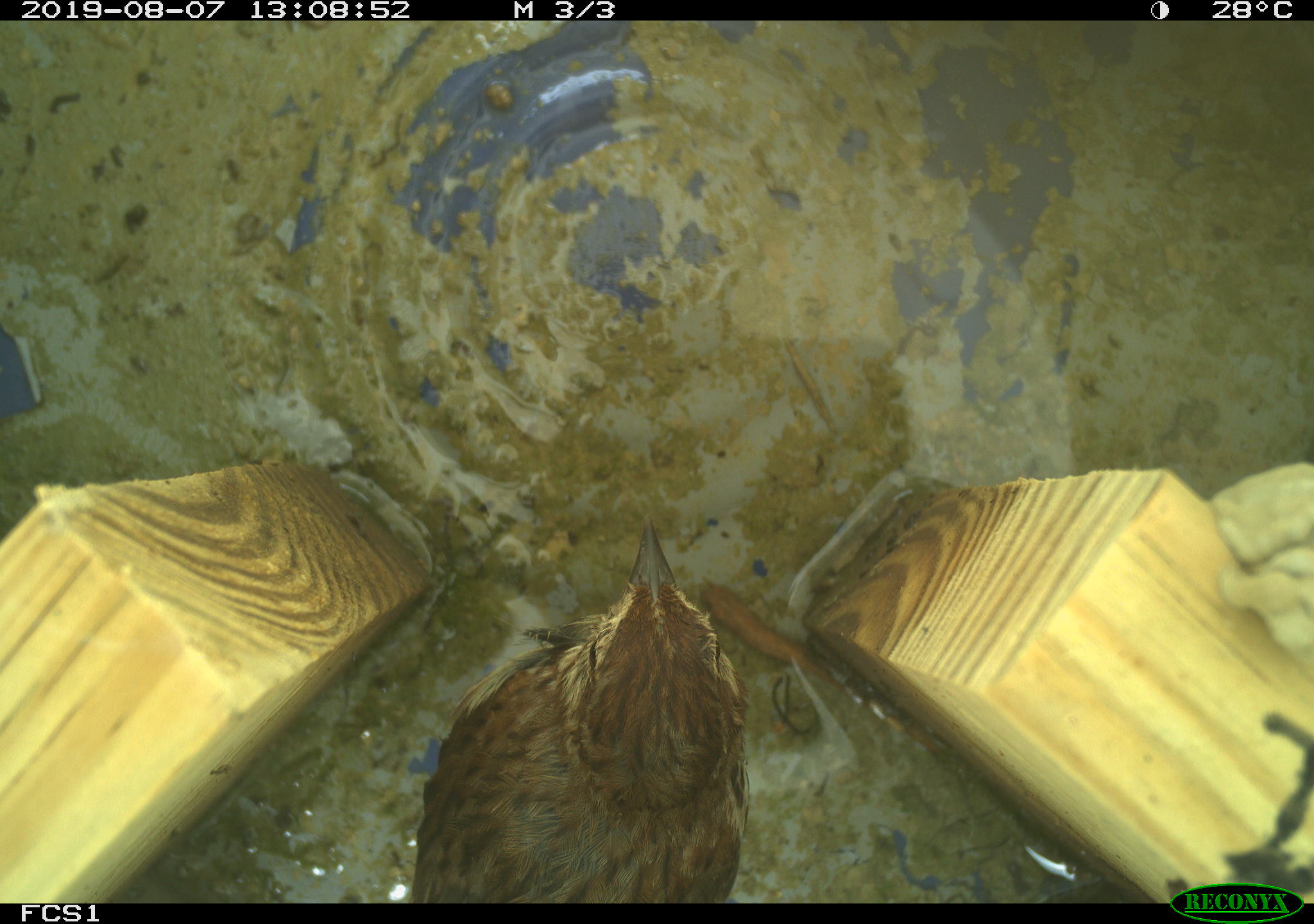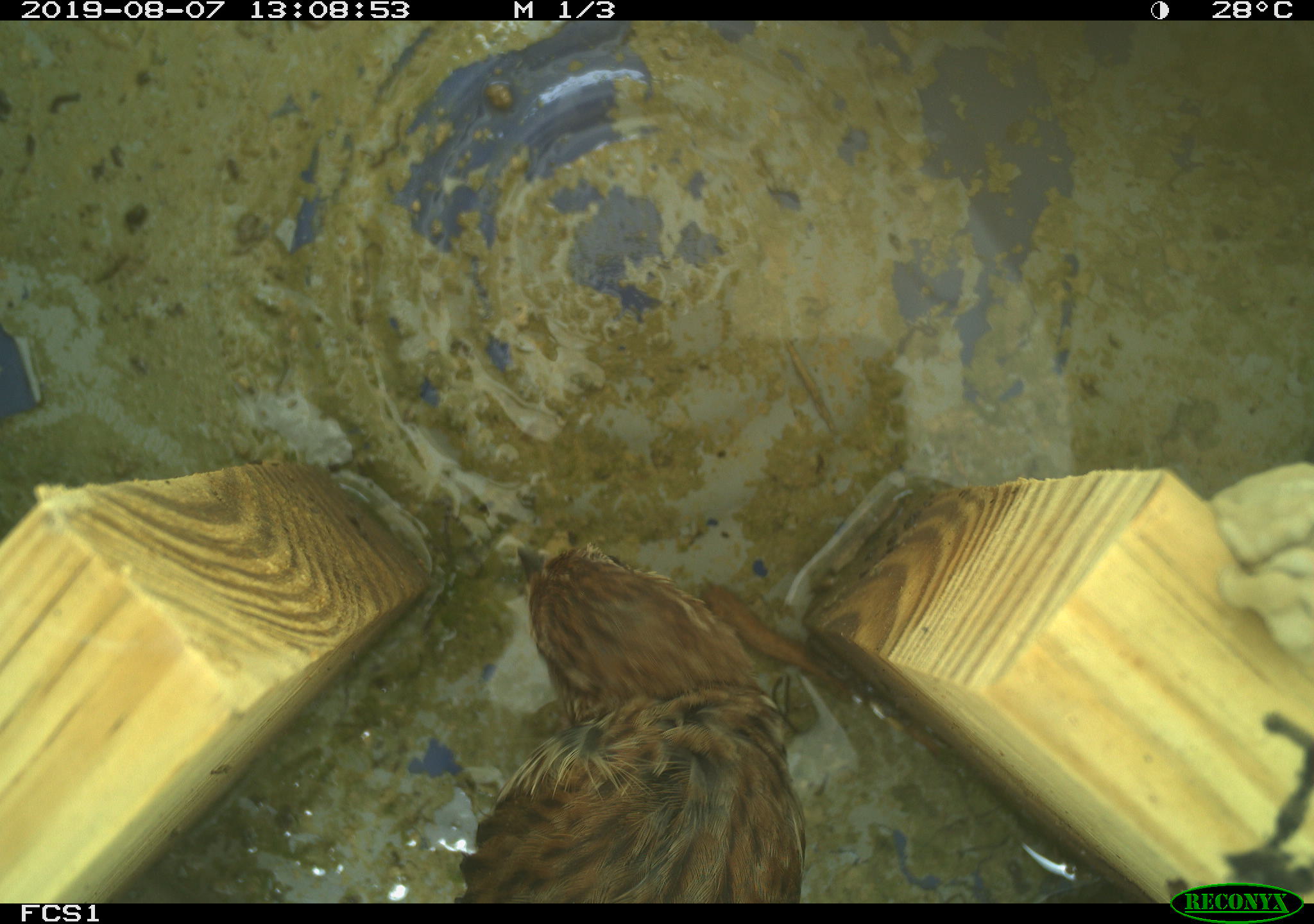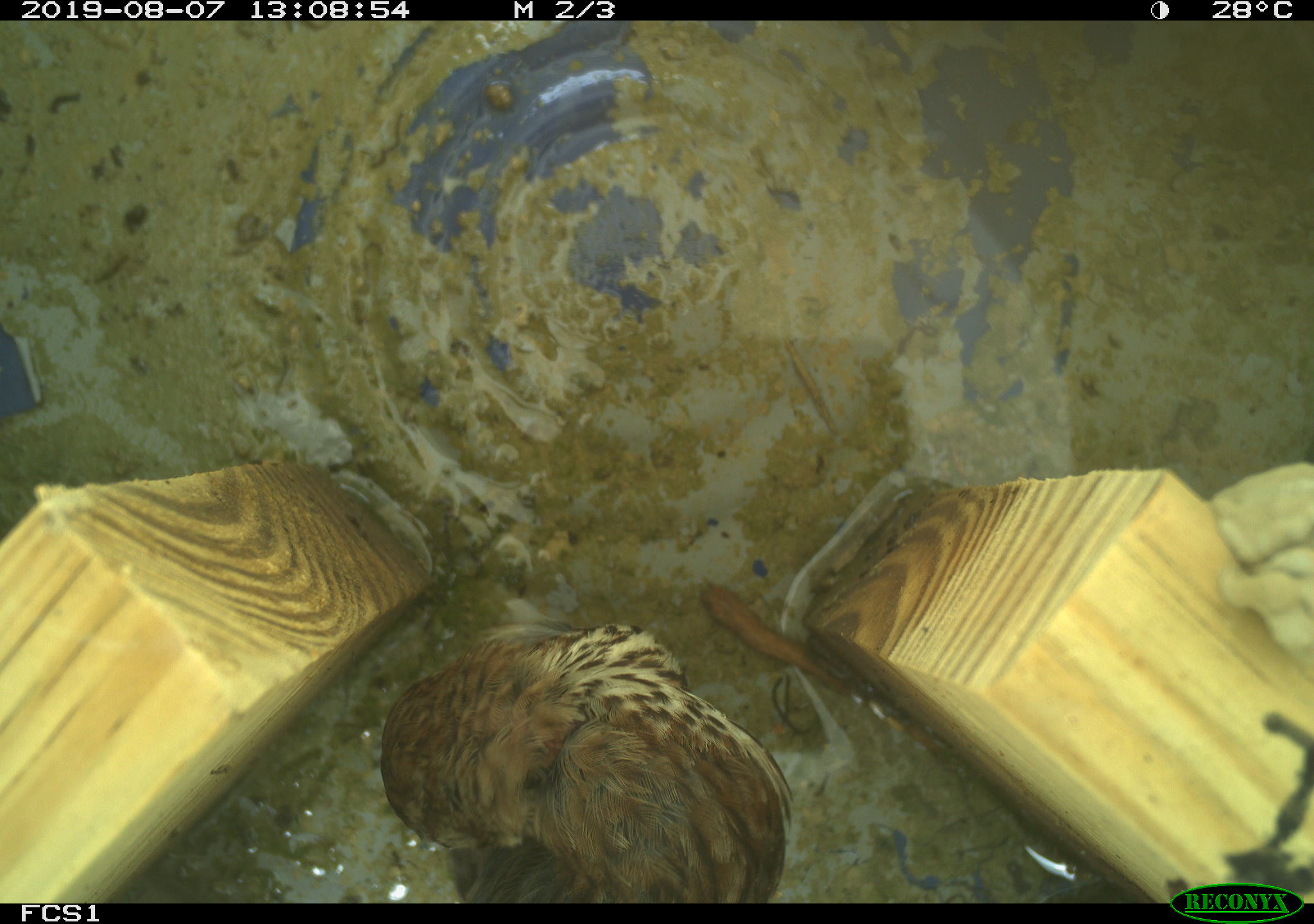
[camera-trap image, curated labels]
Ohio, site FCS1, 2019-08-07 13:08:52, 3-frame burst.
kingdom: Animalia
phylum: Chordata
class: Aves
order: Passeriformes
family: Passerellidae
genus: Melospiza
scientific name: Melospiza melodia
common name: song sparrow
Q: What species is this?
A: Song sparrow (Melospiza melodia).